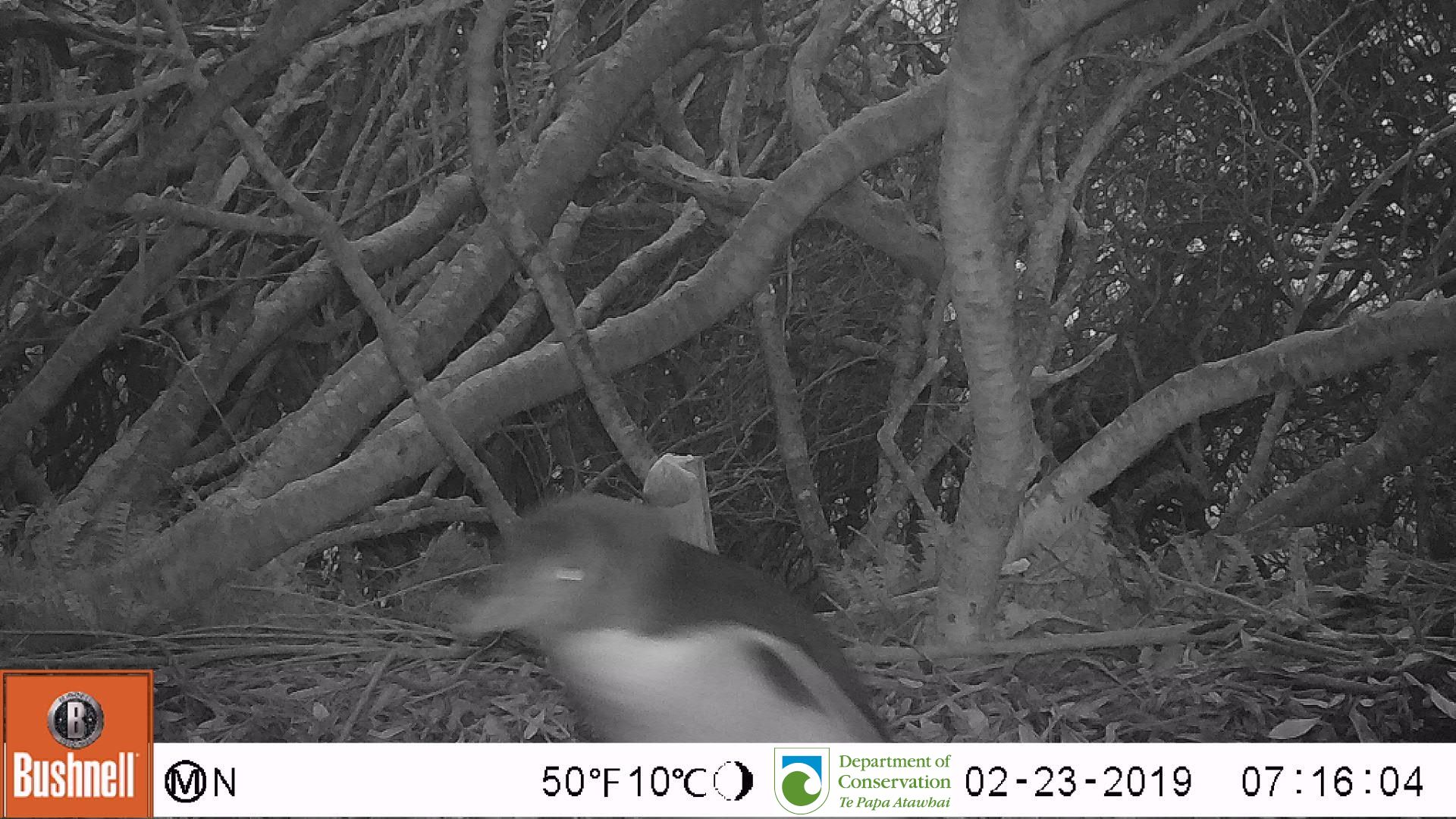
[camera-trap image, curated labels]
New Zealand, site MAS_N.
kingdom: Animalia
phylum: Chordata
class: Aves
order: Sphenisciformes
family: Spheniscidae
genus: Megadyptes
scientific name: Megadyptes antipodes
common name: yellow-eyed penguin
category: yellow eyed penguin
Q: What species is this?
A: Yellow eyed penguin (yellow-eyed penguin) (Megadyptes antipodes).